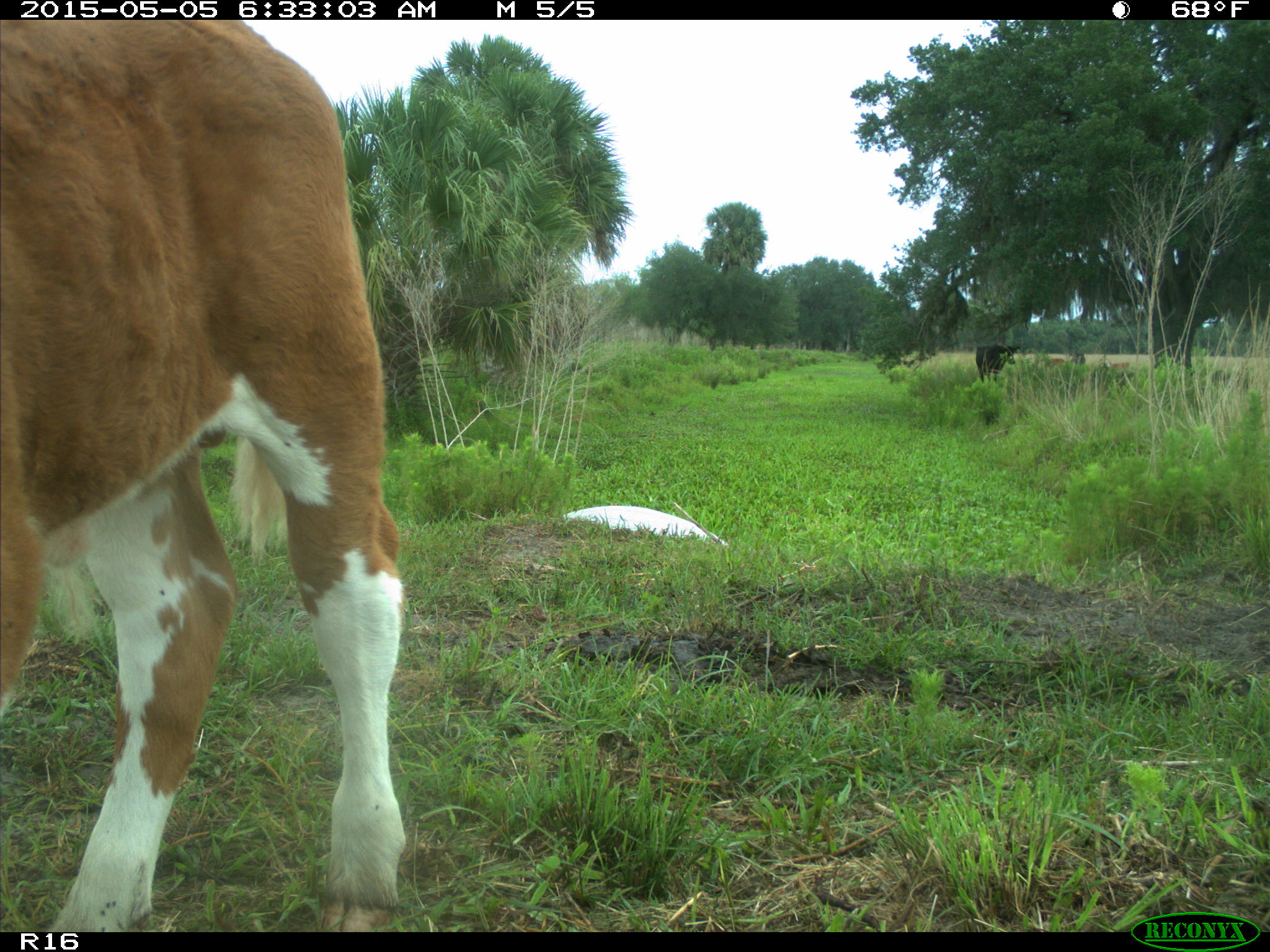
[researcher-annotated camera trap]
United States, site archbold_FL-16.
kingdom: Animalia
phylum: Chordata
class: Mammalia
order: Artiodactyla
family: Bovidae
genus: Bos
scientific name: Bos taurus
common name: domestic cow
Bos taurus (domestic cow).